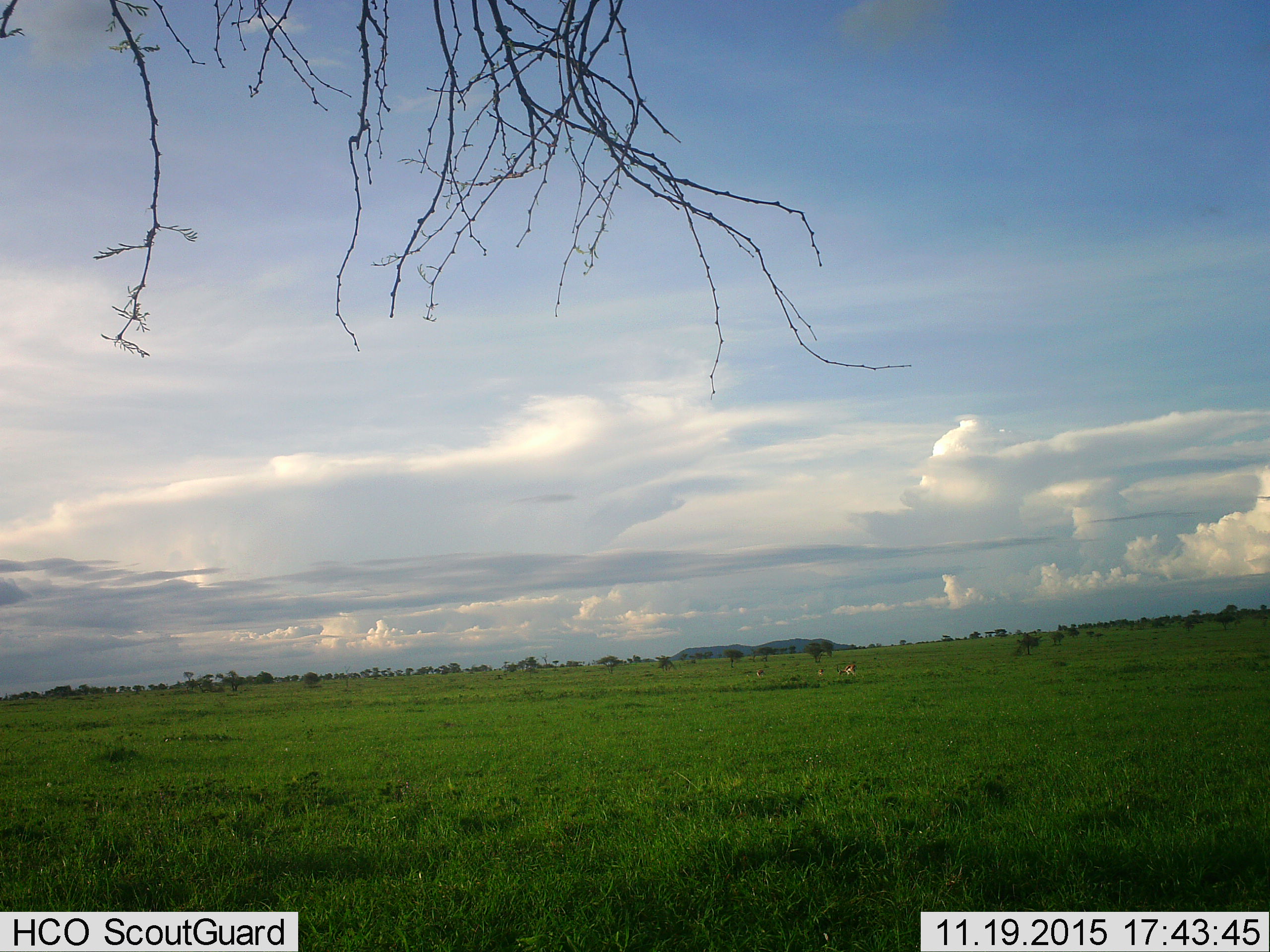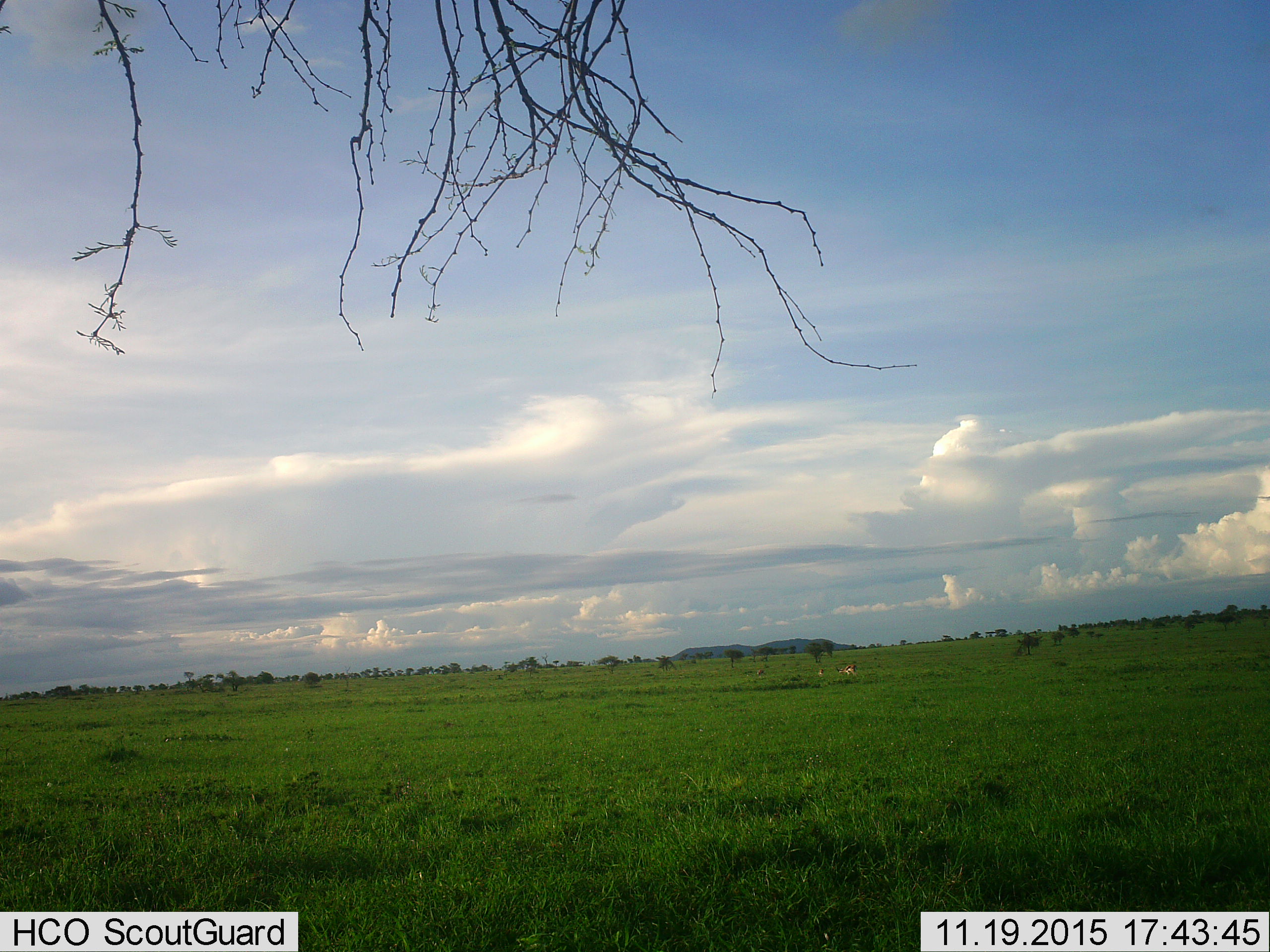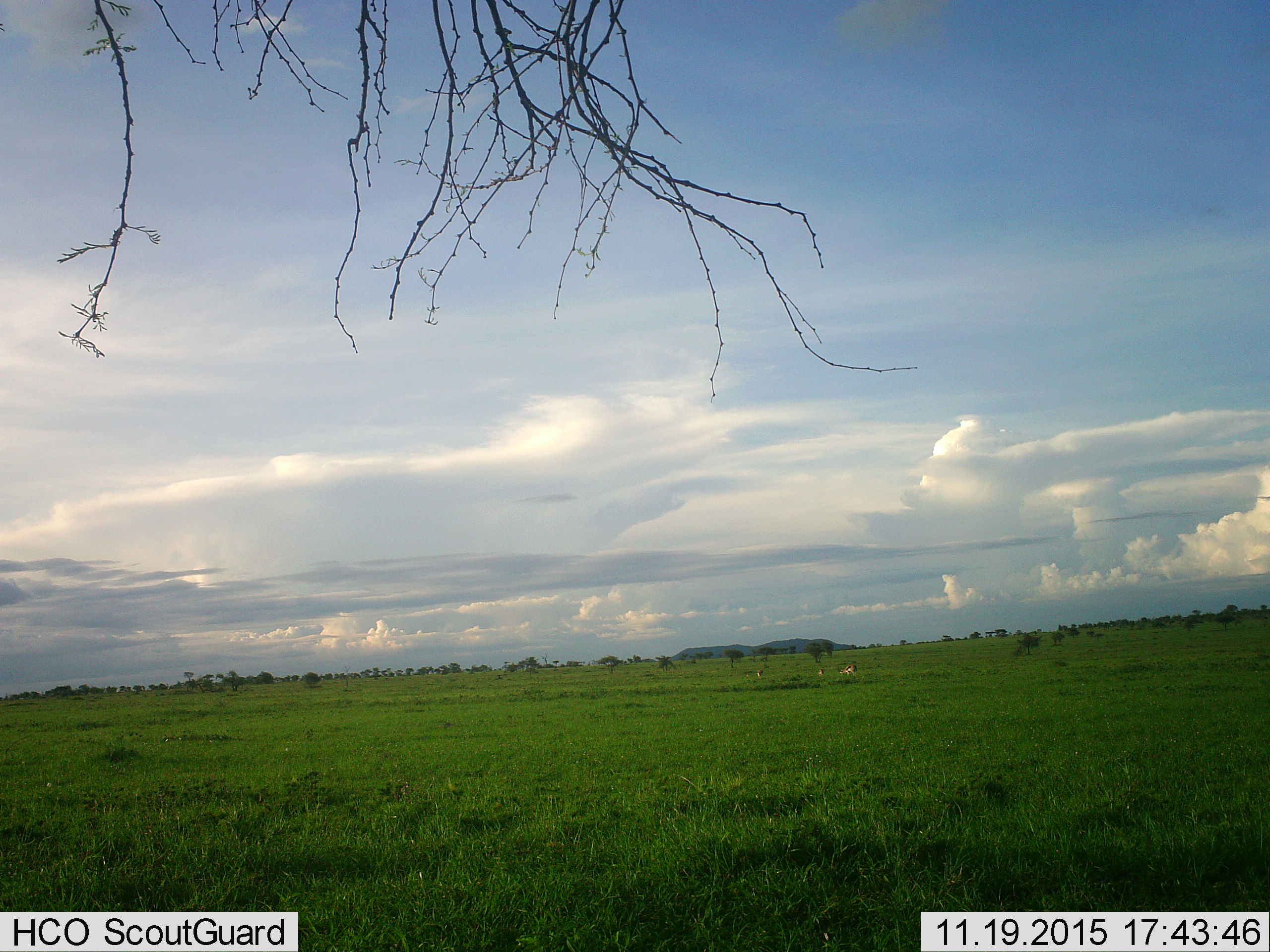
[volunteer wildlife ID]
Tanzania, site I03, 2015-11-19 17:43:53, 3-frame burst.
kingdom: Animalia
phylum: Chordata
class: Mammalia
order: Artiodactyla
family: Bovidae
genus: Eudorcas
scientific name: Eudorcas thomsonii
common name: thomson's gazelle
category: gazellethomsons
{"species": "gazellethomsons (thomson's gazelle) (Eudorcas thomsonii)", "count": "4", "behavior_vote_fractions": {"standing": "43%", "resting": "0%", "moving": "14%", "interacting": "0%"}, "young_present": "0%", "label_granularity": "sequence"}